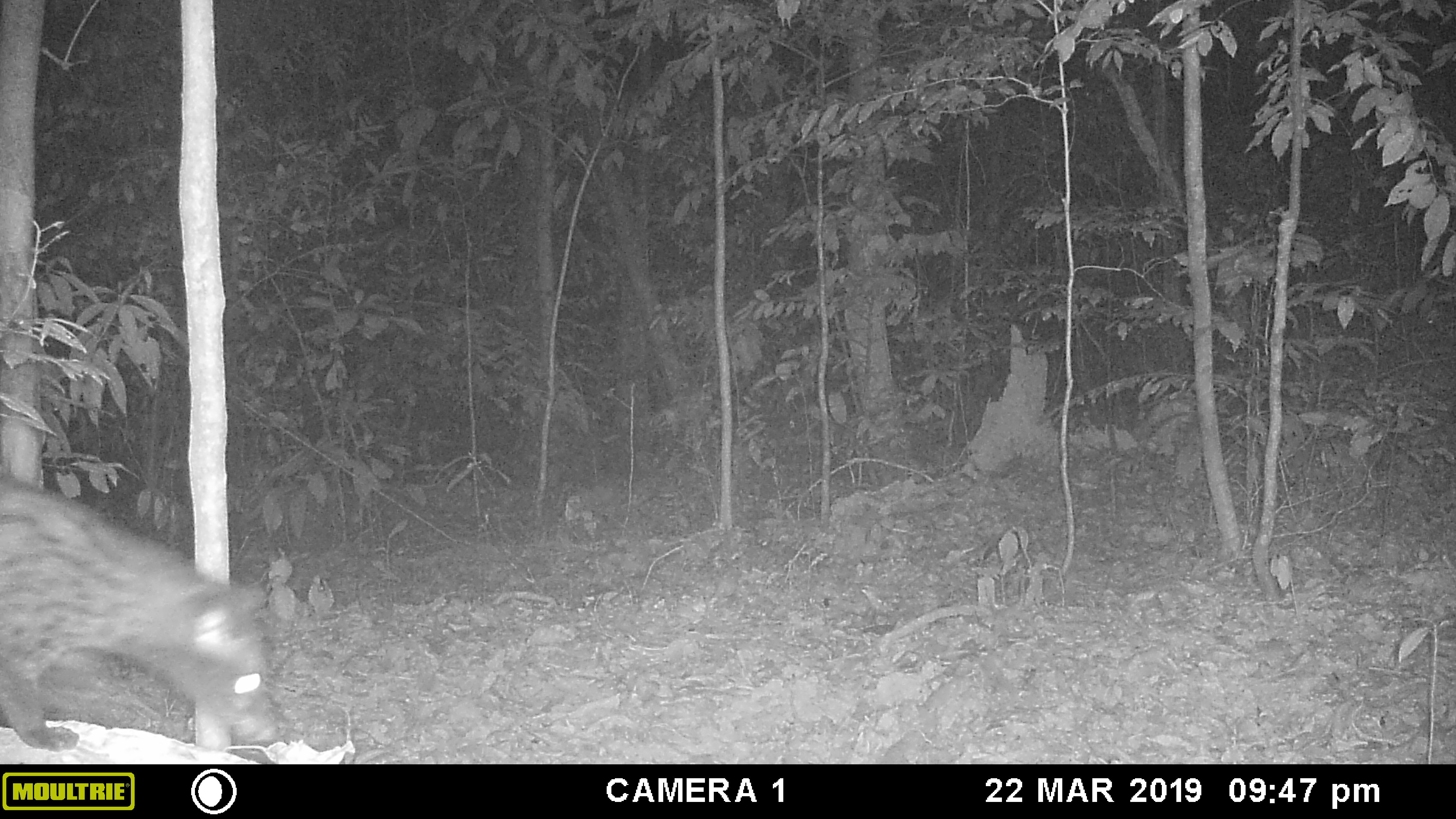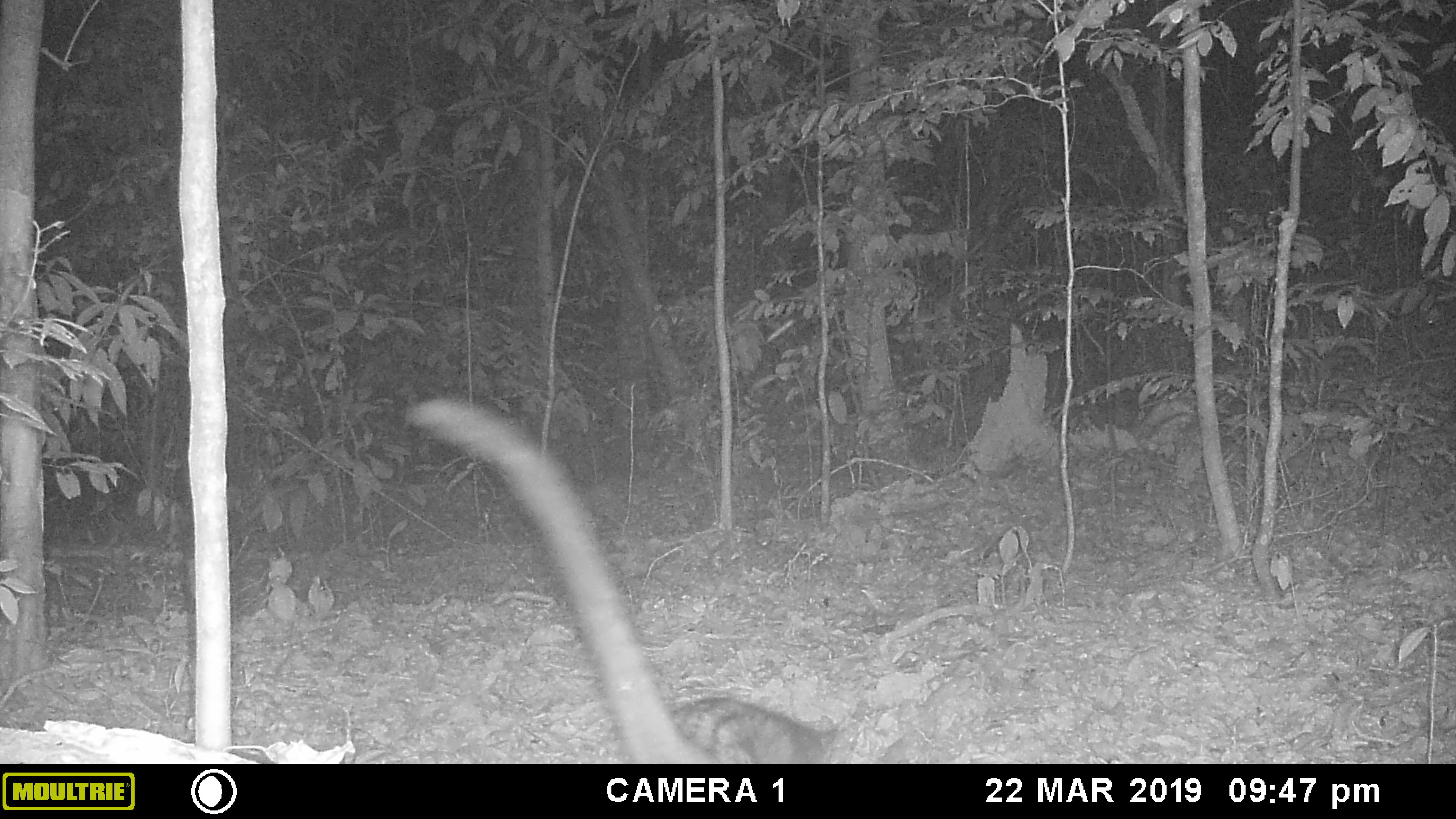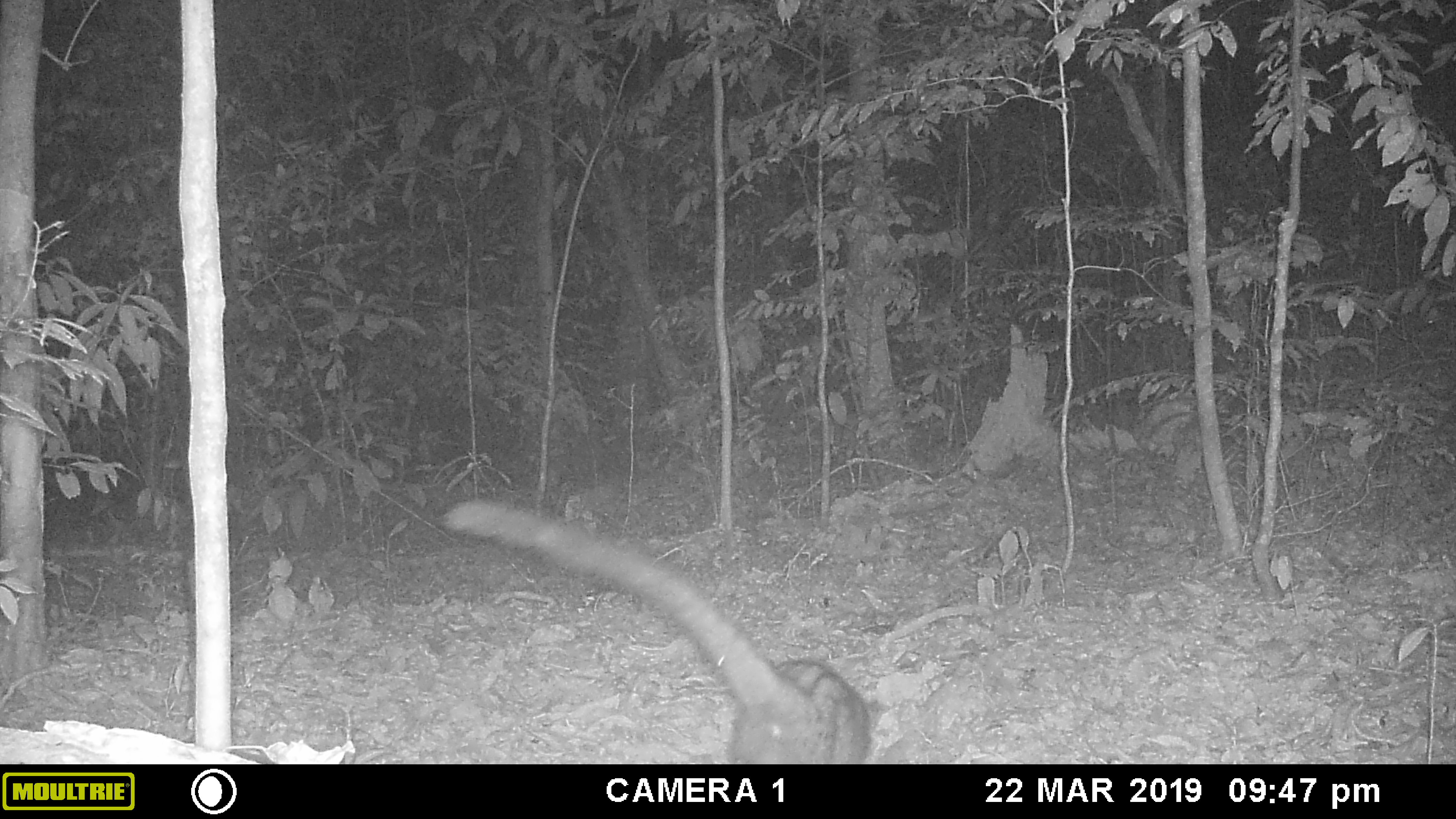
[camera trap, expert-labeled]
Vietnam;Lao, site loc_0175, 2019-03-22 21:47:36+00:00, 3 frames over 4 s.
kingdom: Animalia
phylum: Chordata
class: Mammalia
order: Carnivora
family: Viverridae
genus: Paradoxurus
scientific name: Paradoxurus hermaphroditus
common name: common palm civet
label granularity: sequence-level